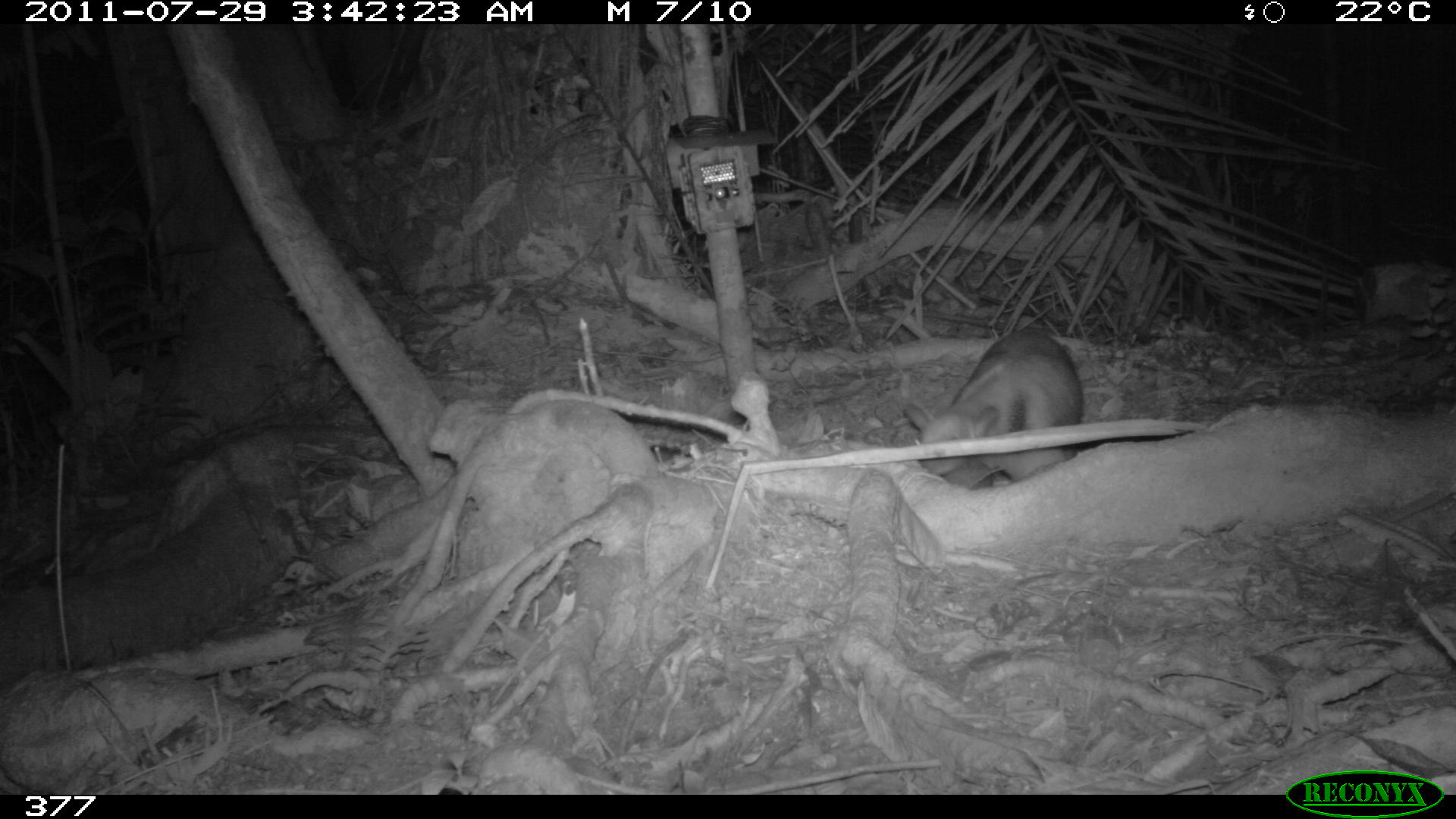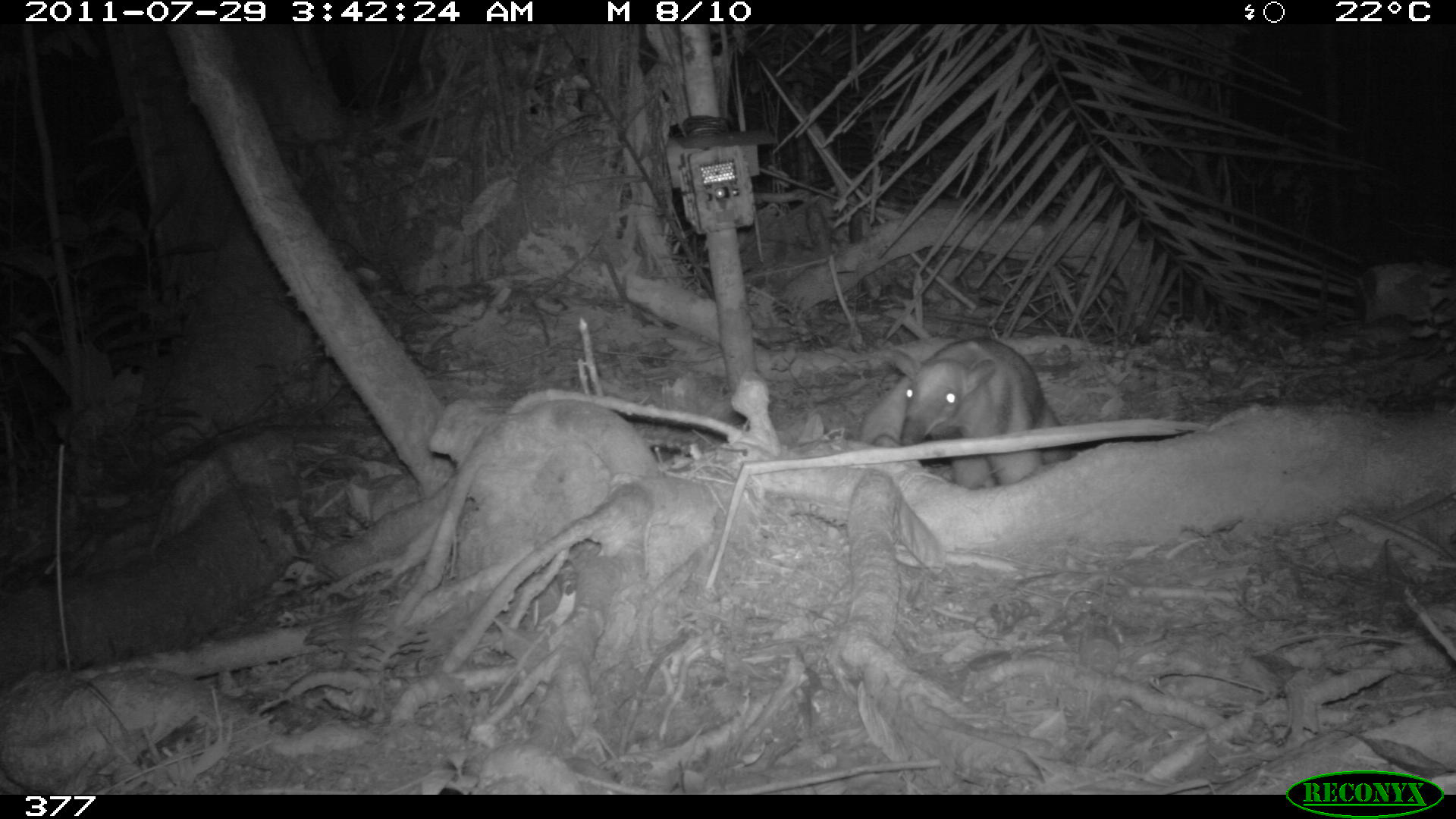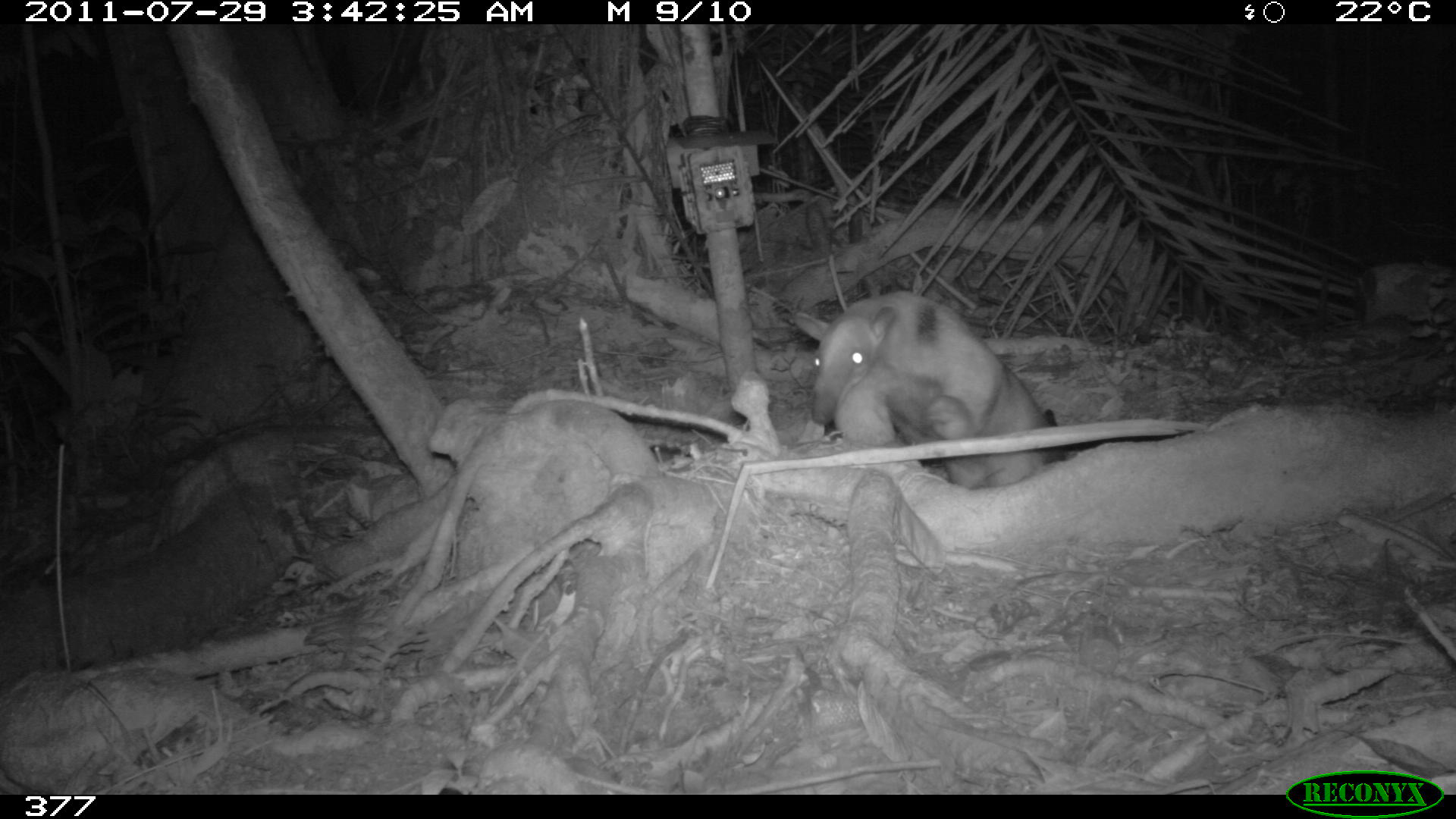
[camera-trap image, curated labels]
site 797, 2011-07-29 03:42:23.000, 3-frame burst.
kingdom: Animalia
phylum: Chordata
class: Mammalia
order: Pilosa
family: Myrmecophagidae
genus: Tamandua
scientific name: Tamandua tetradactyla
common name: southern tamandua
Tamandua tetradactyla (southern tamandua).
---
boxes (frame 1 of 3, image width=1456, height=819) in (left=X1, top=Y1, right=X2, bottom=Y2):
tamandua tetradactyla: (left=902, top=329, right=1083, bottom=486)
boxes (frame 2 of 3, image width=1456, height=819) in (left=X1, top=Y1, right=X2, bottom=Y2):
tamandua tetradactyla: (left=852, top=329, right=1077, bottom=487)